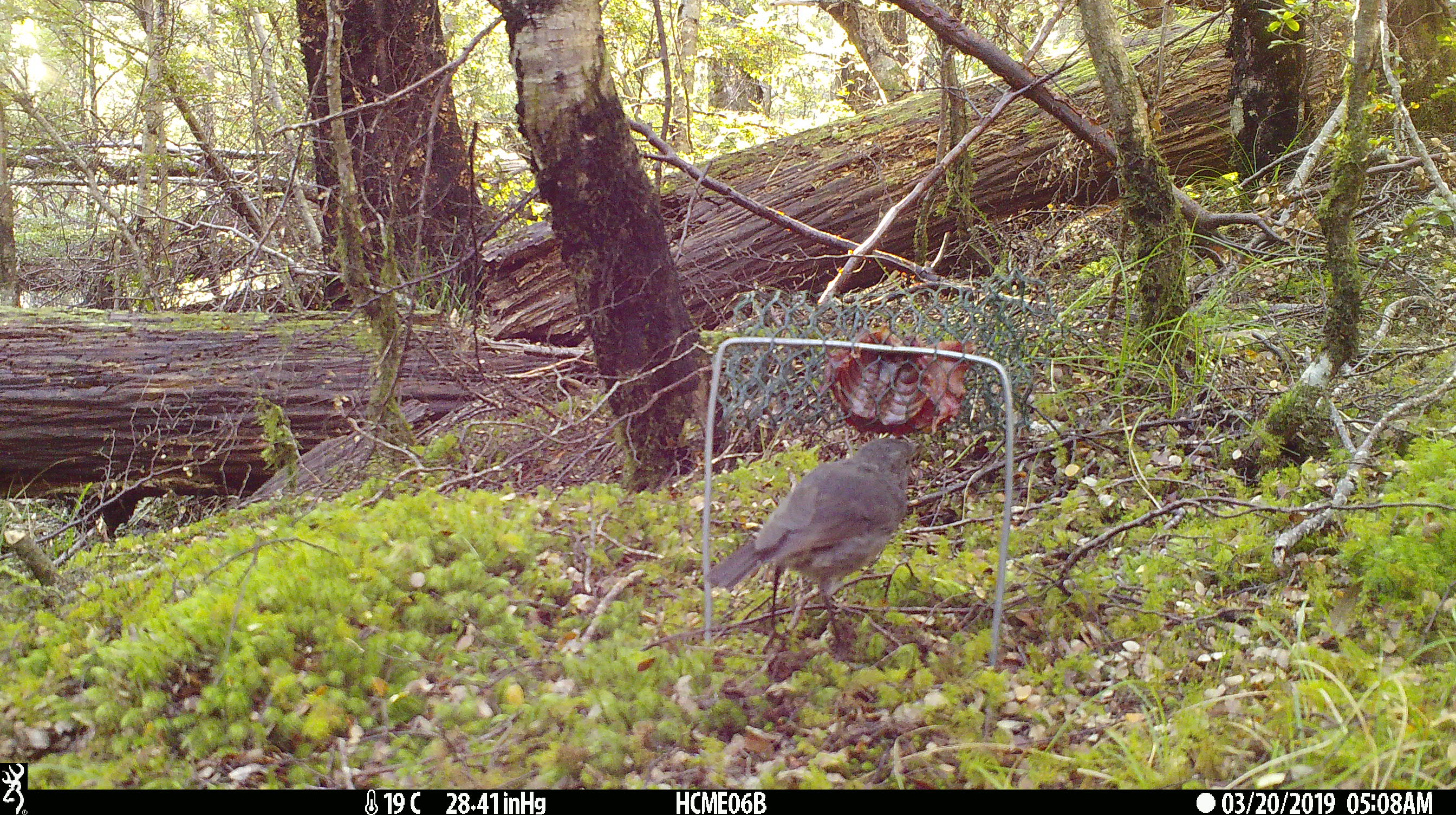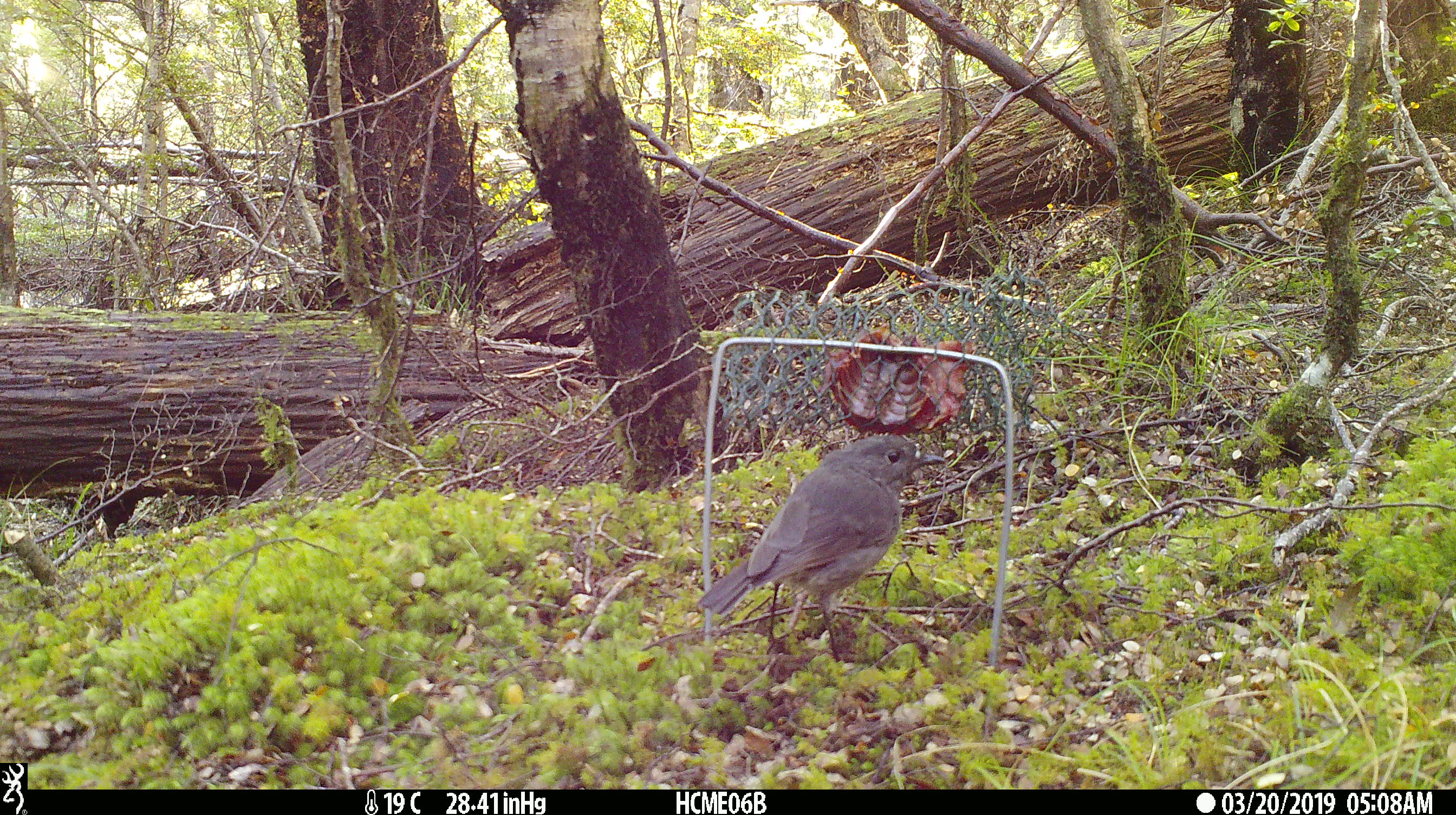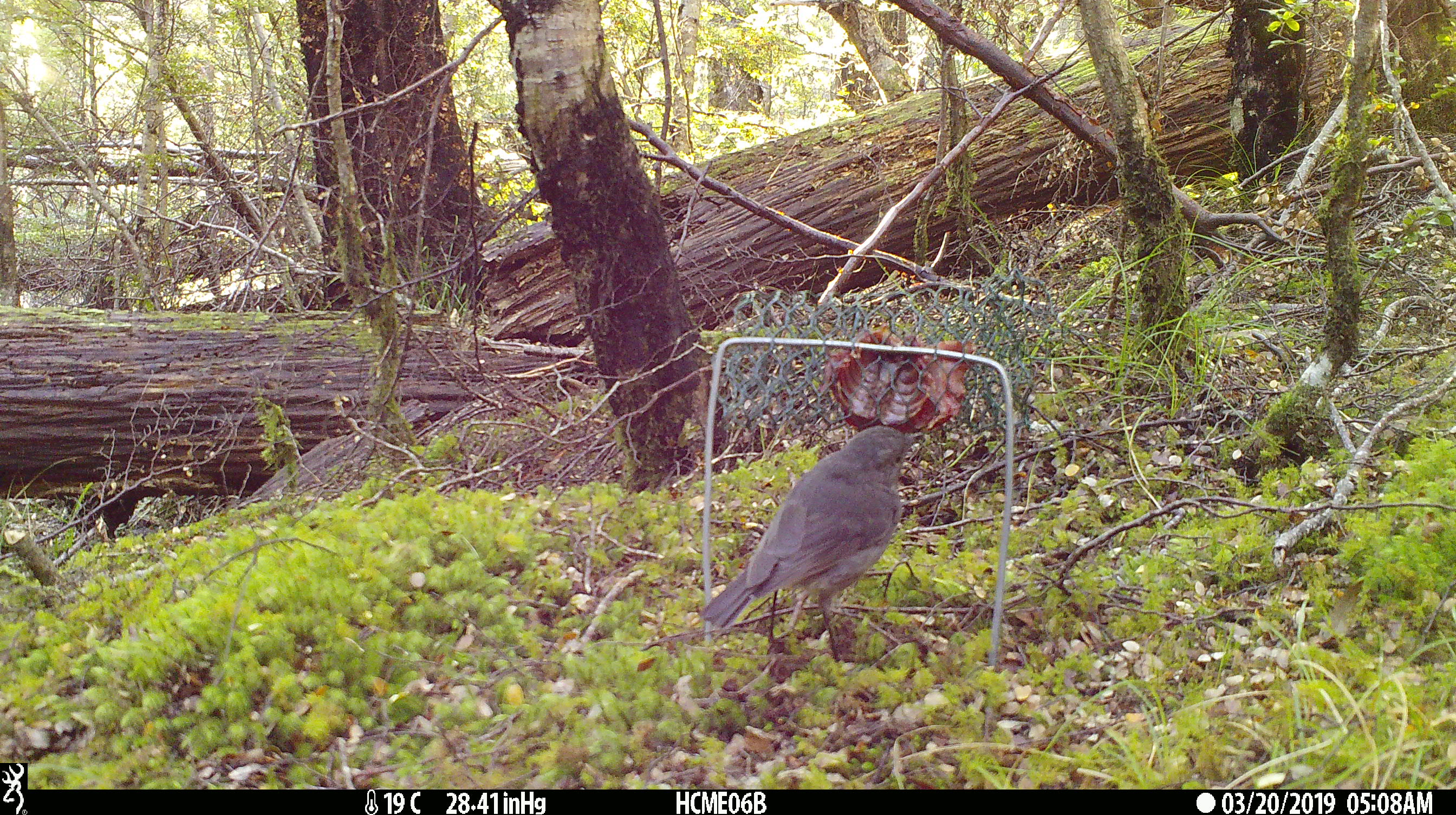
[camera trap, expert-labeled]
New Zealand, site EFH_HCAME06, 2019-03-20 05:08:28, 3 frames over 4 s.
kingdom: Animalia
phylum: Chordata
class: Aves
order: Passeriformes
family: Petroicidae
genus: Petroica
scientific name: Petroica australis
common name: new zealand robin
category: robin